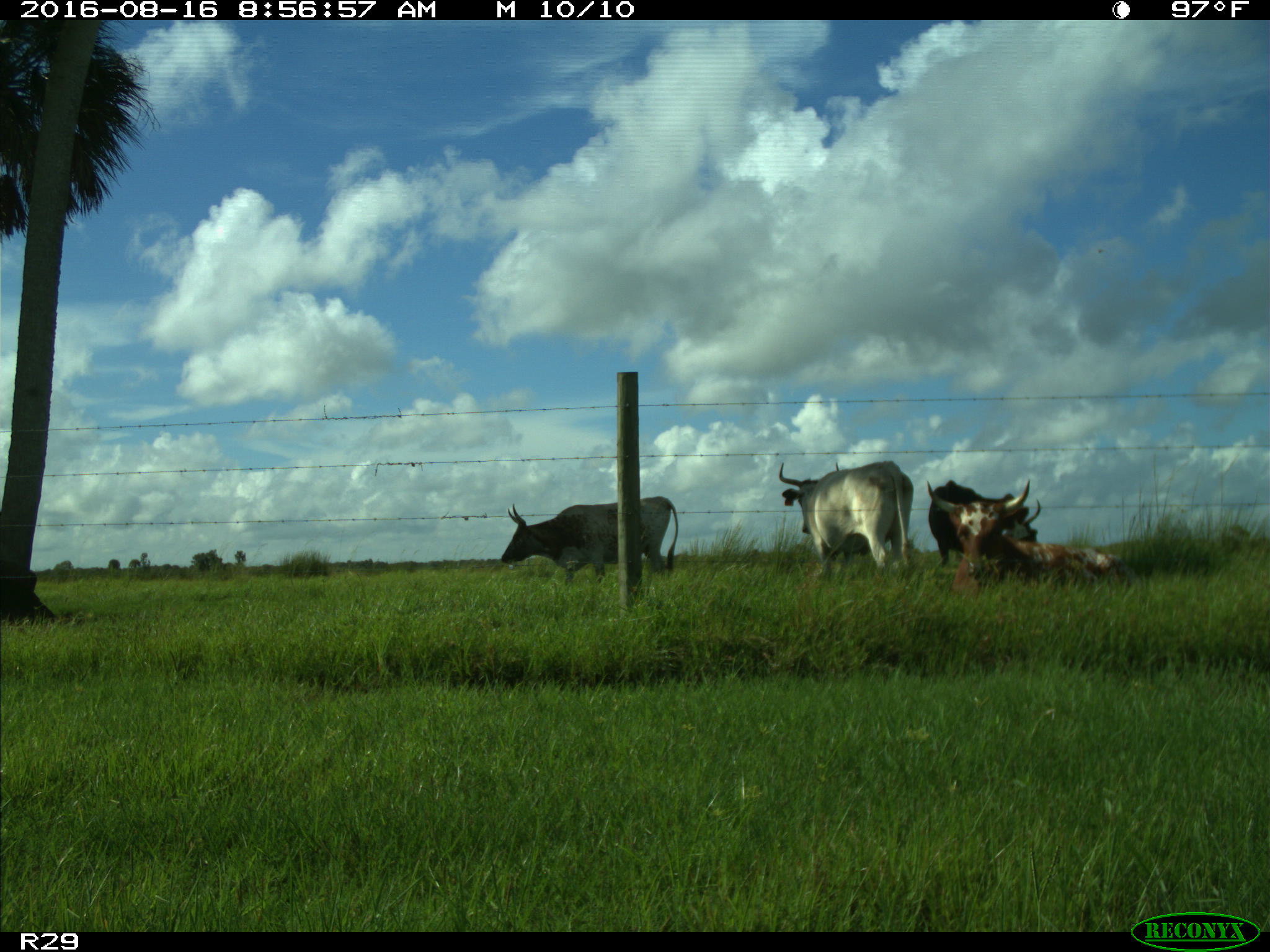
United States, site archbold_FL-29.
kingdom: Animalia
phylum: Chordata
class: Mammalia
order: Artiodactyla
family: Bovidae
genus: Bos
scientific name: Bos taurus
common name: domestic cow